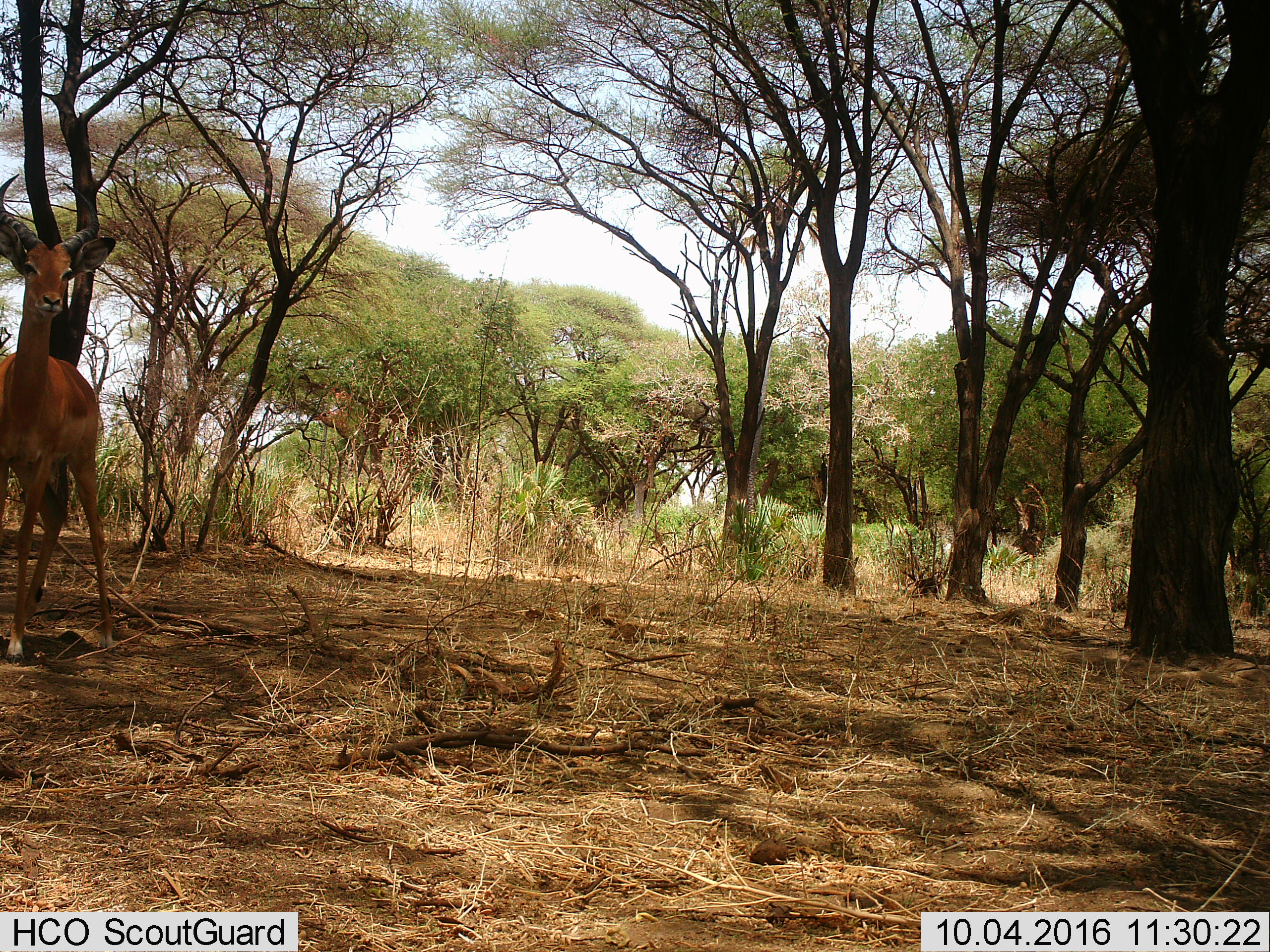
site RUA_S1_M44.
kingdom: Animalia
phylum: Chordata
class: Mammalia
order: Artiodactyla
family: Bovidae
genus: Aepyceros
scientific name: Aepyceros melampus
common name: impala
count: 1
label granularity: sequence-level